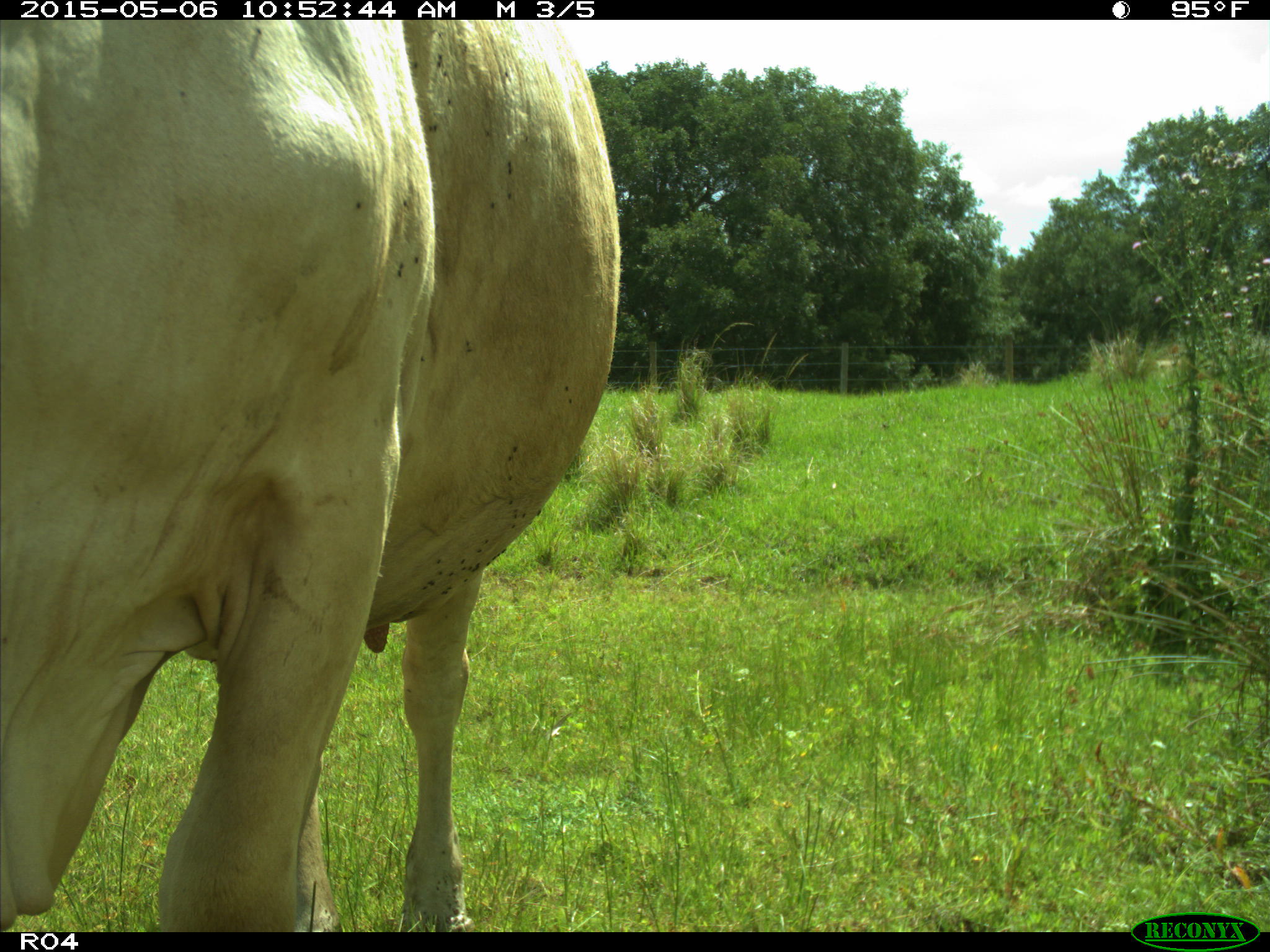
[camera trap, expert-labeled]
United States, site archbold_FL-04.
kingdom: Animalia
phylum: Chordata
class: Mammalia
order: Artiodactyla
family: Bovidae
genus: Bos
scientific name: Bos taurus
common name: domestic cow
Bos taurus (domestic cow).